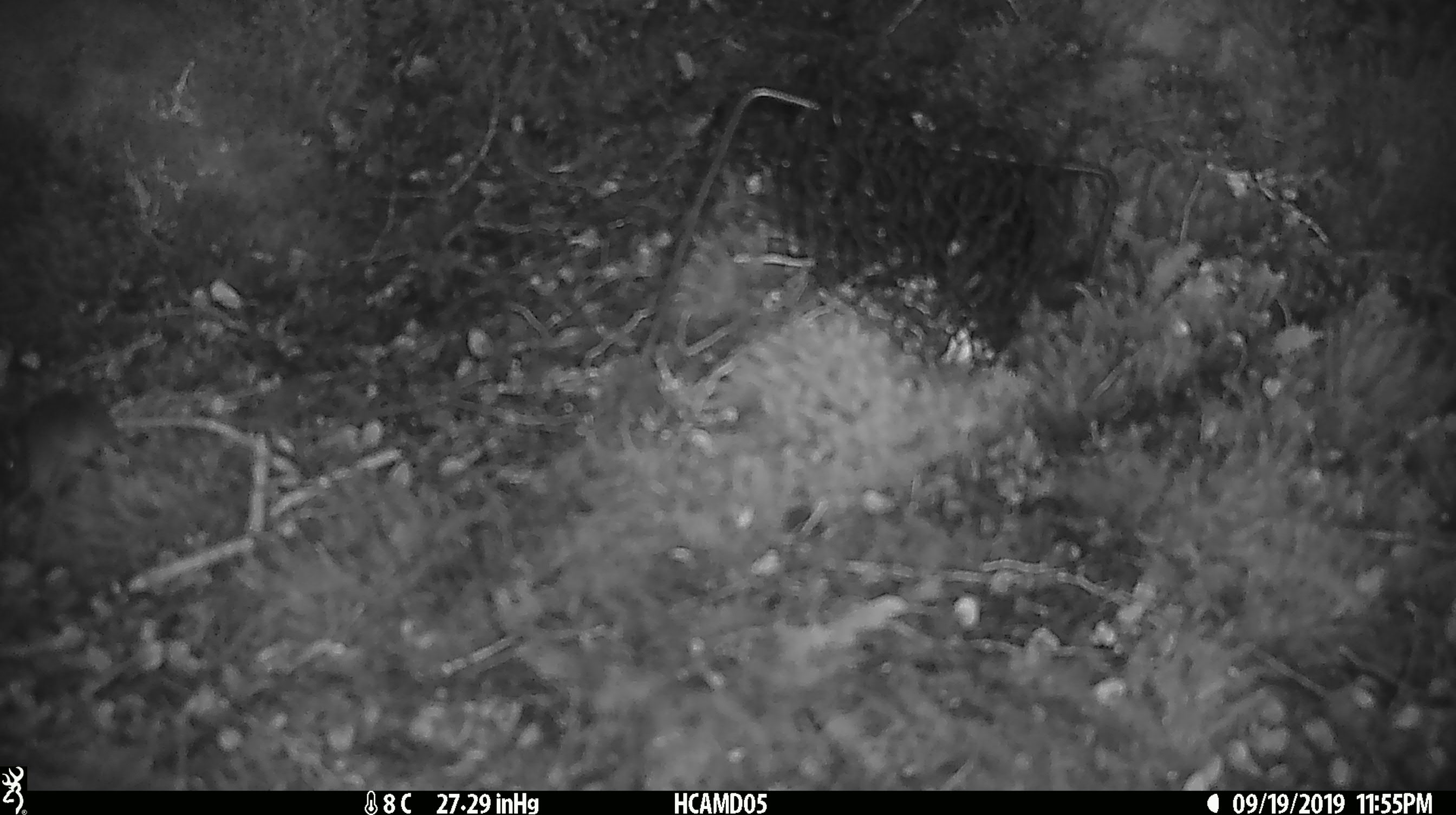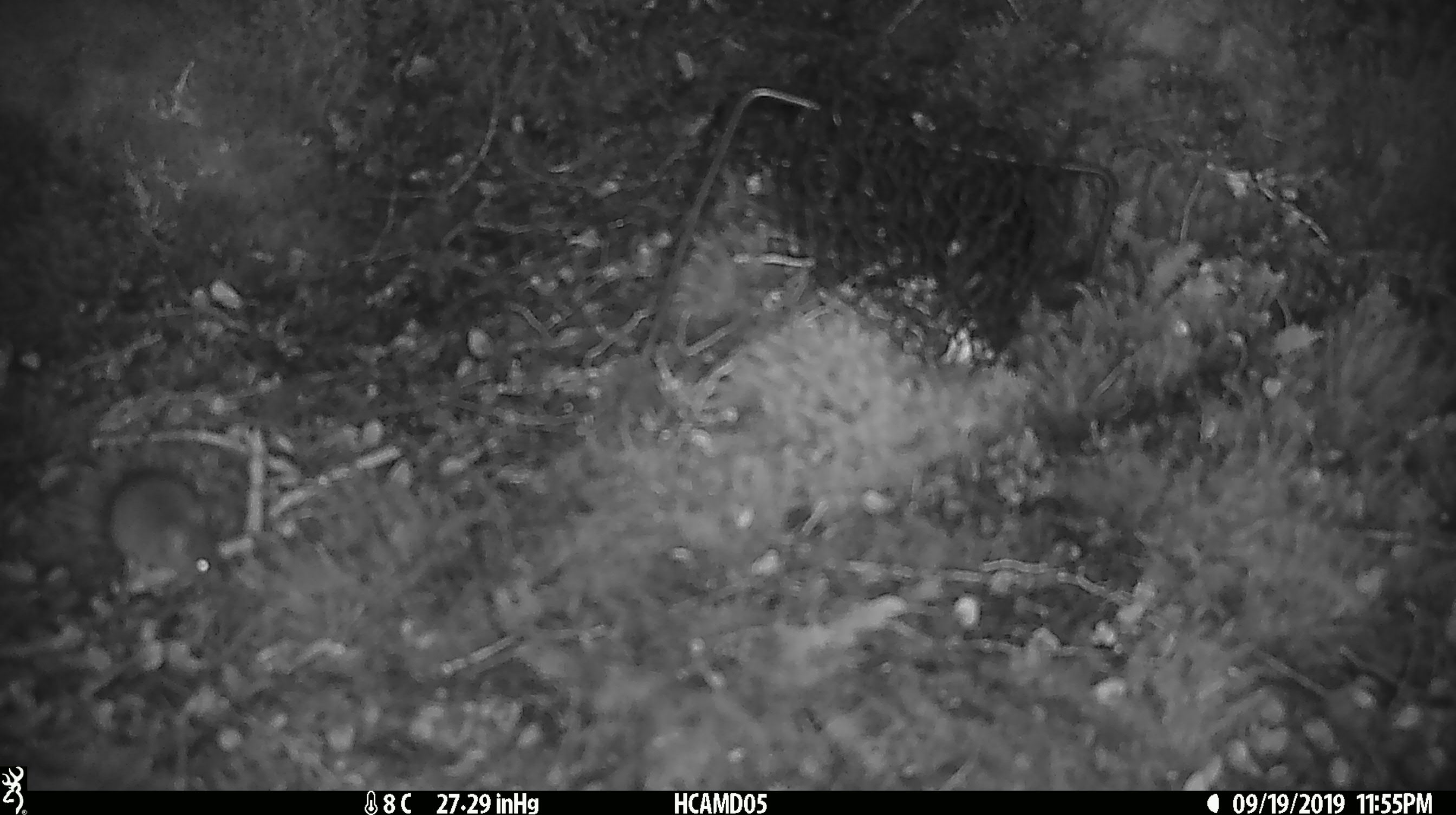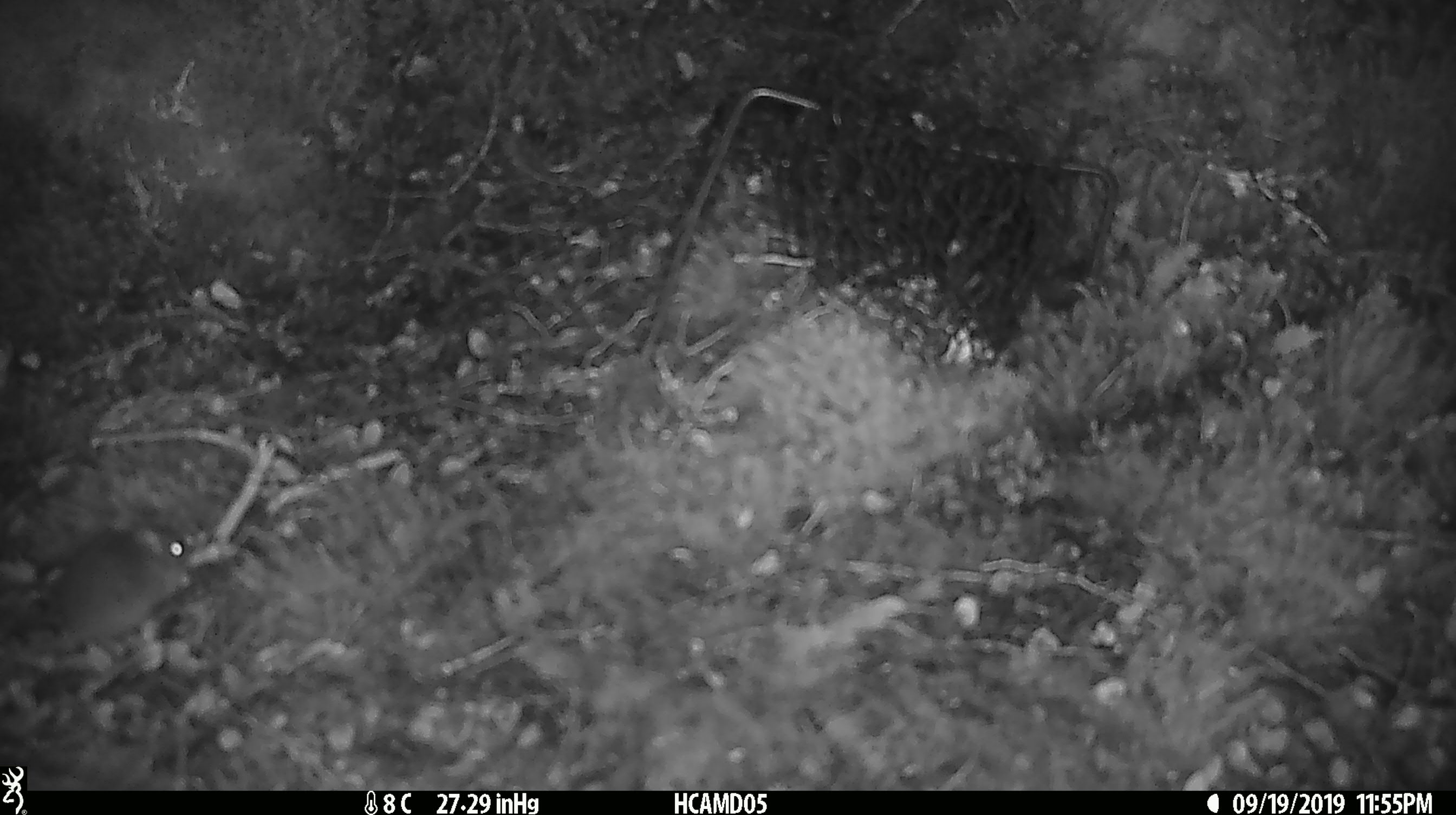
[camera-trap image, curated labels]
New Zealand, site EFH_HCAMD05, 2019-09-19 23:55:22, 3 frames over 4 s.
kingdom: Animalia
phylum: Chordata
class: Mammalia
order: Rodentia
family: Muridae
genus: Mus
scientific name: Mus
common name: mouse